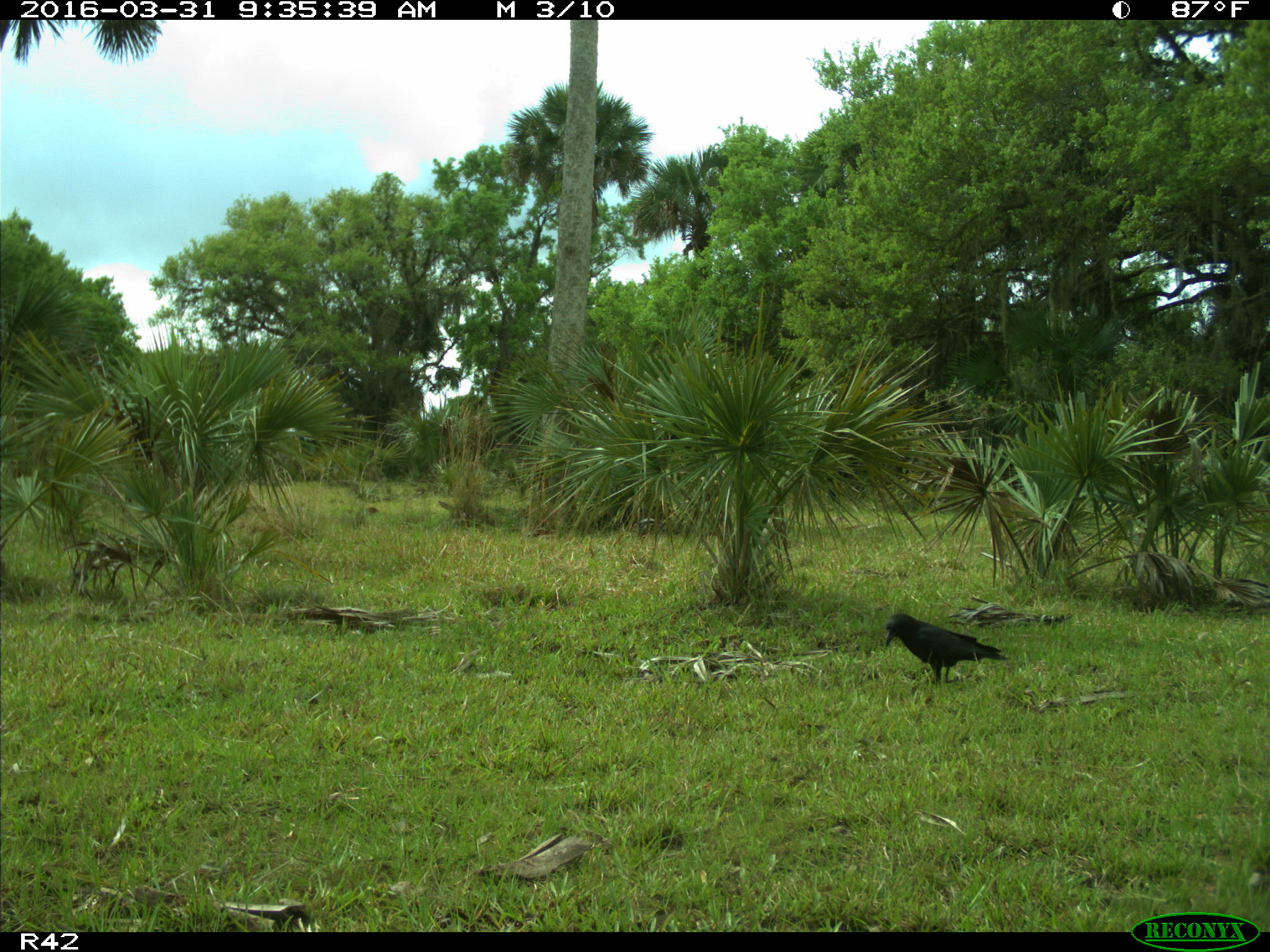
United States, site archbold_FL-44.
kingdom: Animalia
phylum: Chordata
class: Aves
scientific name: Aves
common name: birds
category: unidentified bird